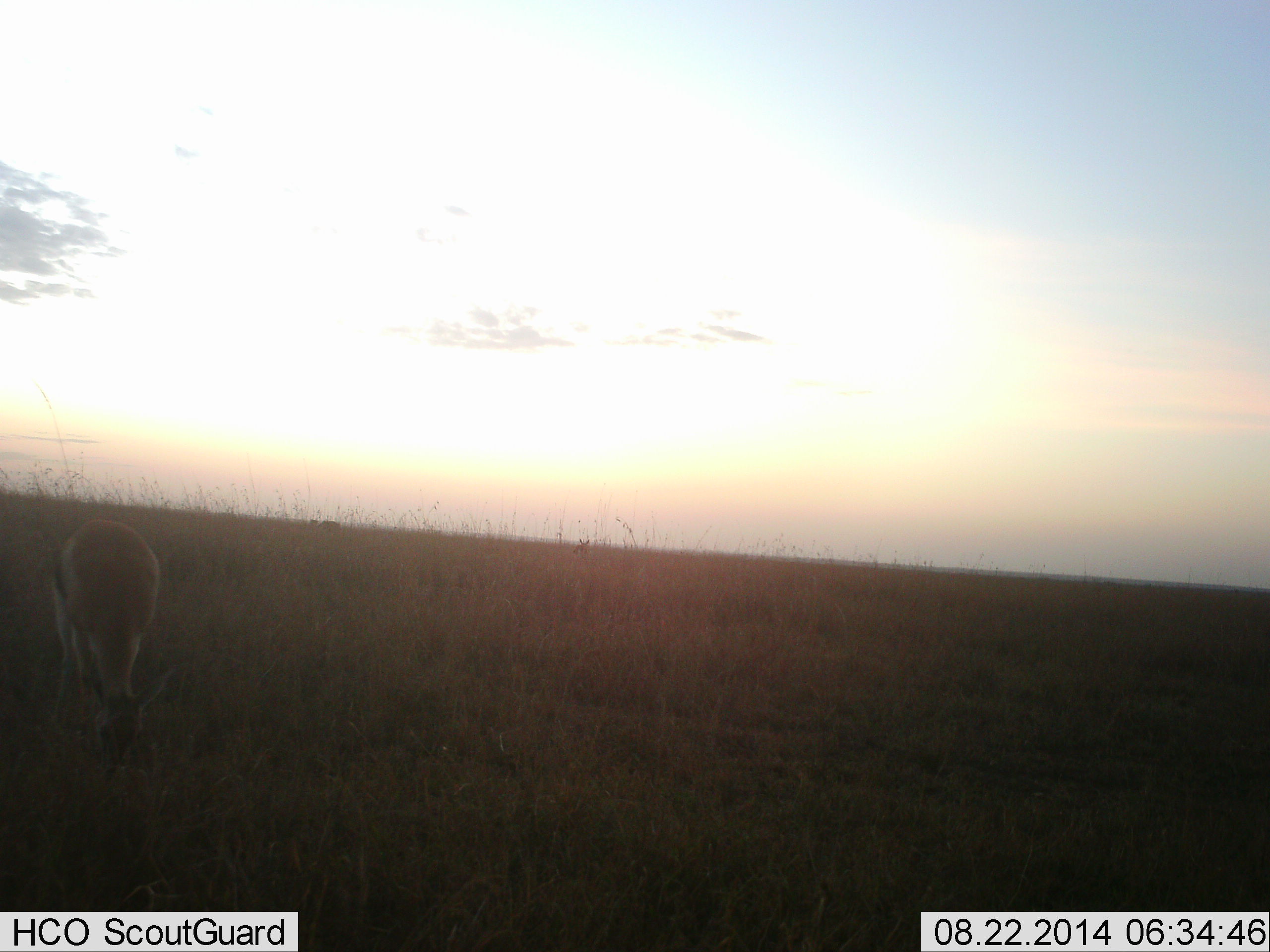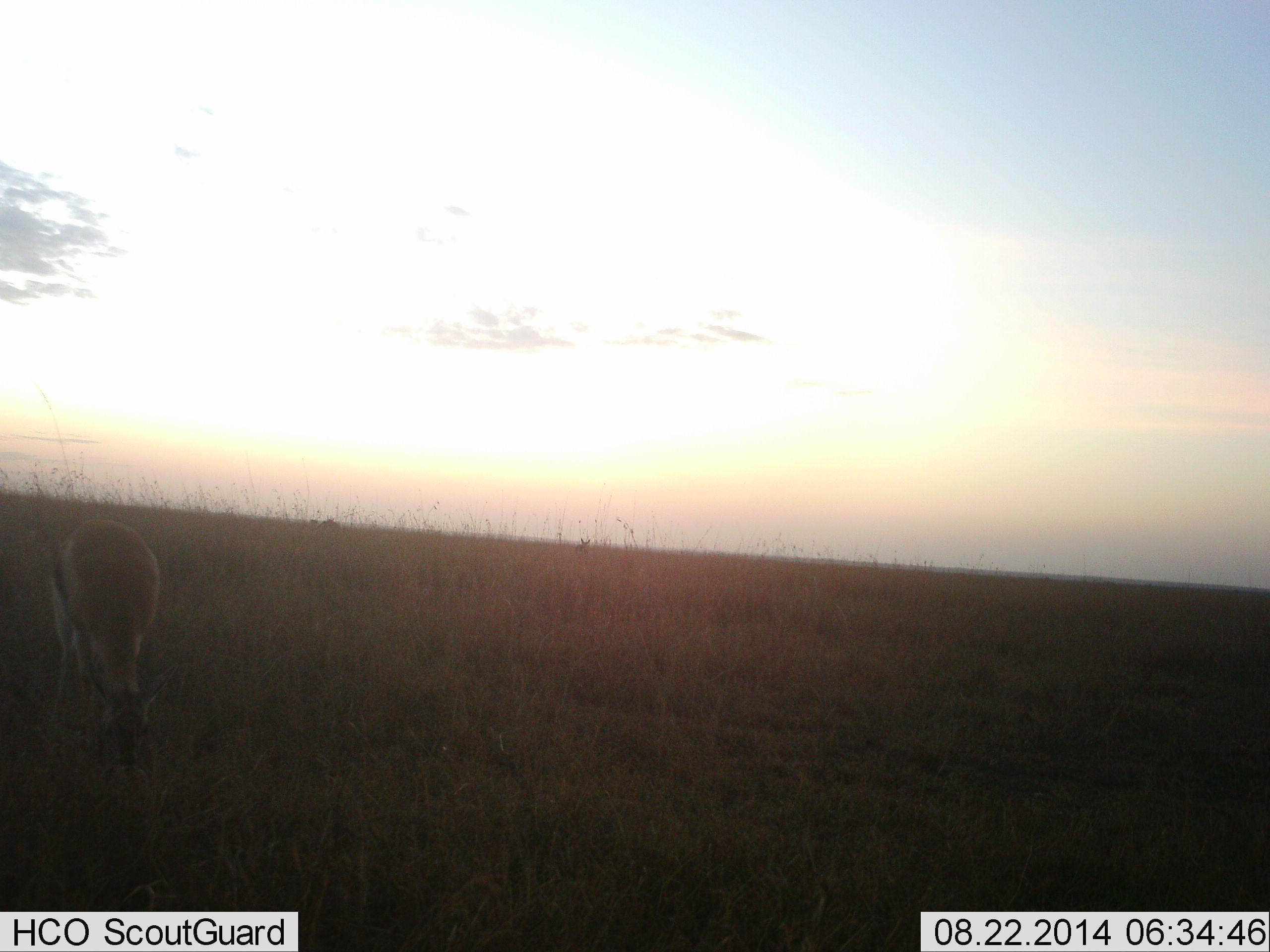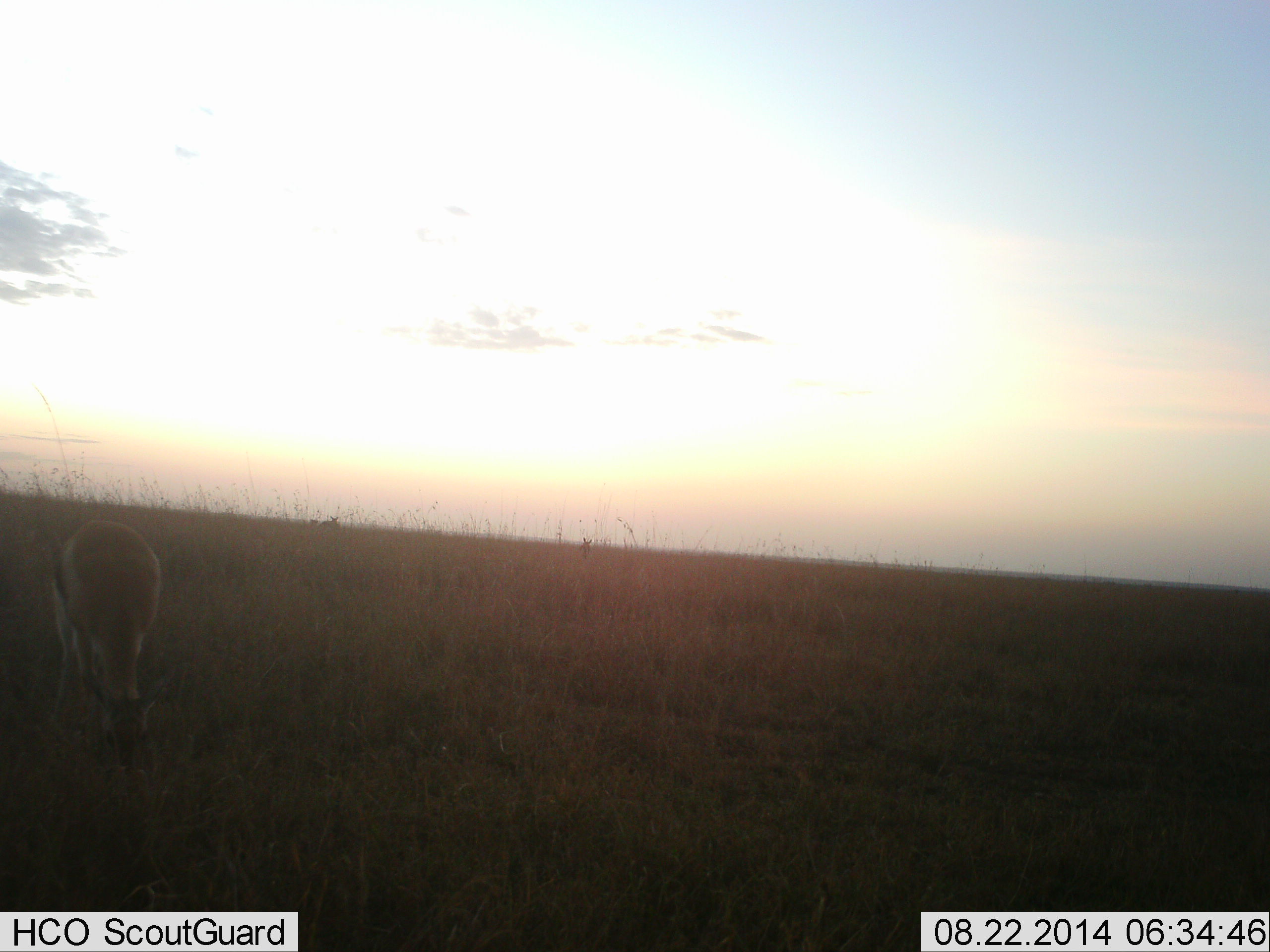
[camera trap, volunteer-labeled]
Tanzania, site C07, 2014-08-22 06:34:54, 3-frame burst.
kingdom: Animalia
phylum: Chordata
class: Mammalia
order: Artiodactyla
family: Bovidae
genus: Eudorcas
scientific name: Eudorcas thomsonii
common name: thomson's gazelle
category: gazellethomsons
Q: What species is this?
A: Gazellethomsons (thomson's gazelle) (Eudorcas thomsonii).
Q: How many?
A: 1.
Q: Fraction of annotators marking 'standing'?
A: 0%.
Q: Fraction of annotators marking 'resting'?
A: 0%.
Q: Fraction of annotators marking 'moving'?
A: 0%.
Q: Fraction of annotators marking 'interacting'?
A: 0%.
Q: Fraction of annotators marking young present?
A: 0%.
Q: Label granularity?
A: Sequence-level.